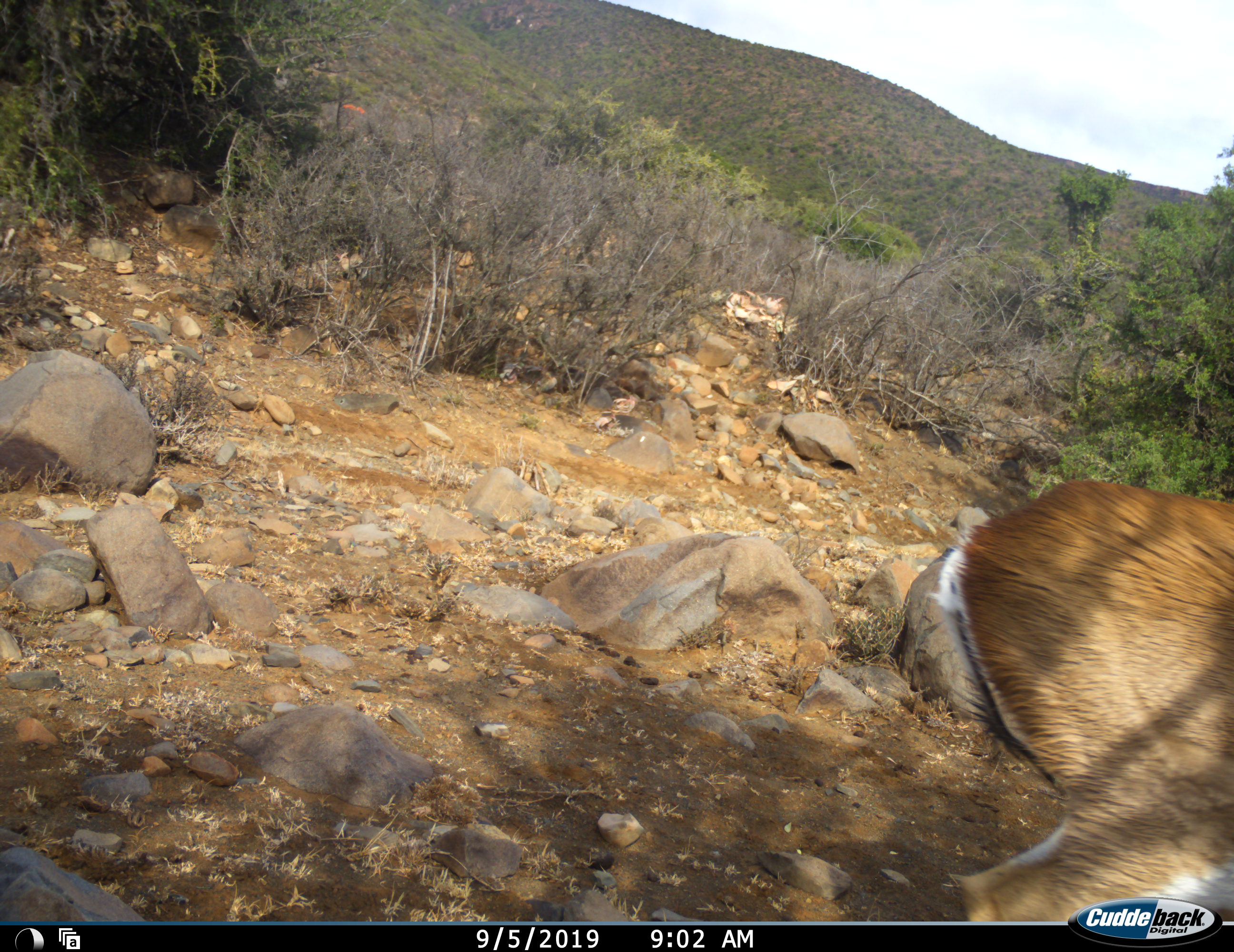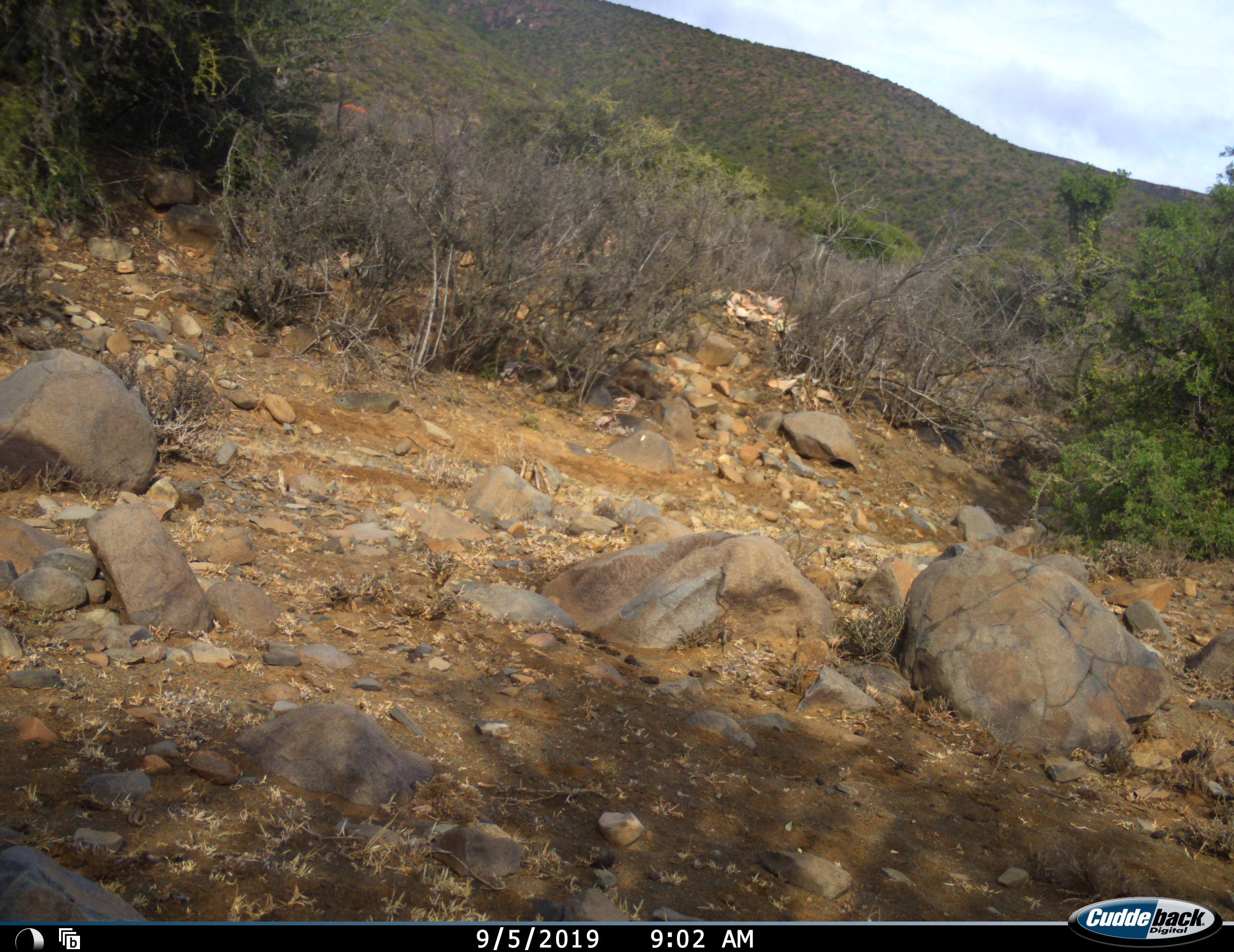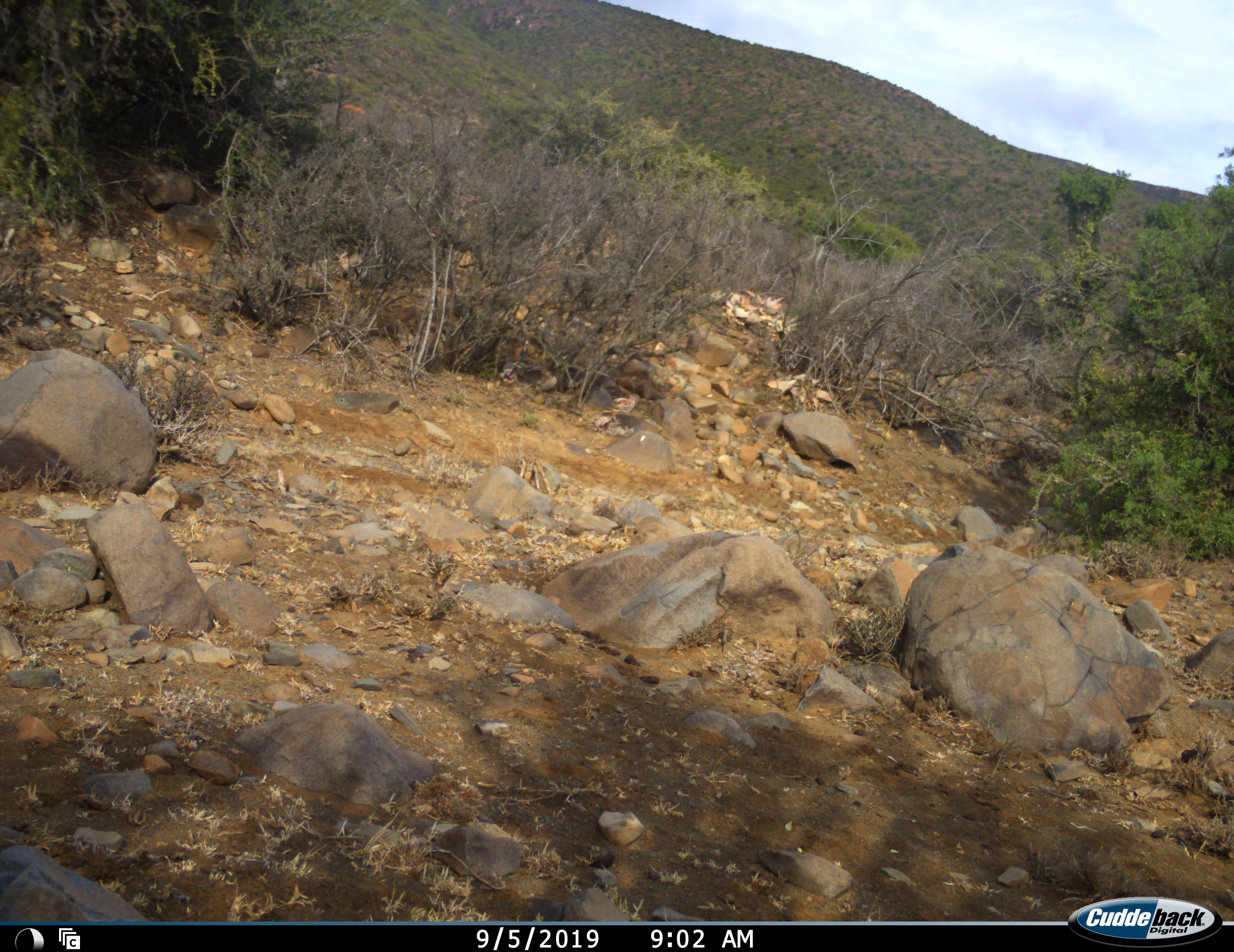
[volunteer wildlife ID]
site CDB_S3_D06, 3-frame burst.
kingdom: Animalia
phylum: Chordata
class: Mammalia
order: Artiodactyla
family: Bovidae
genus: Antidorcas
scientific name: Antidorcas marsupialis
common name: springbok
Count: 1.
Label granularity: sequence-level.